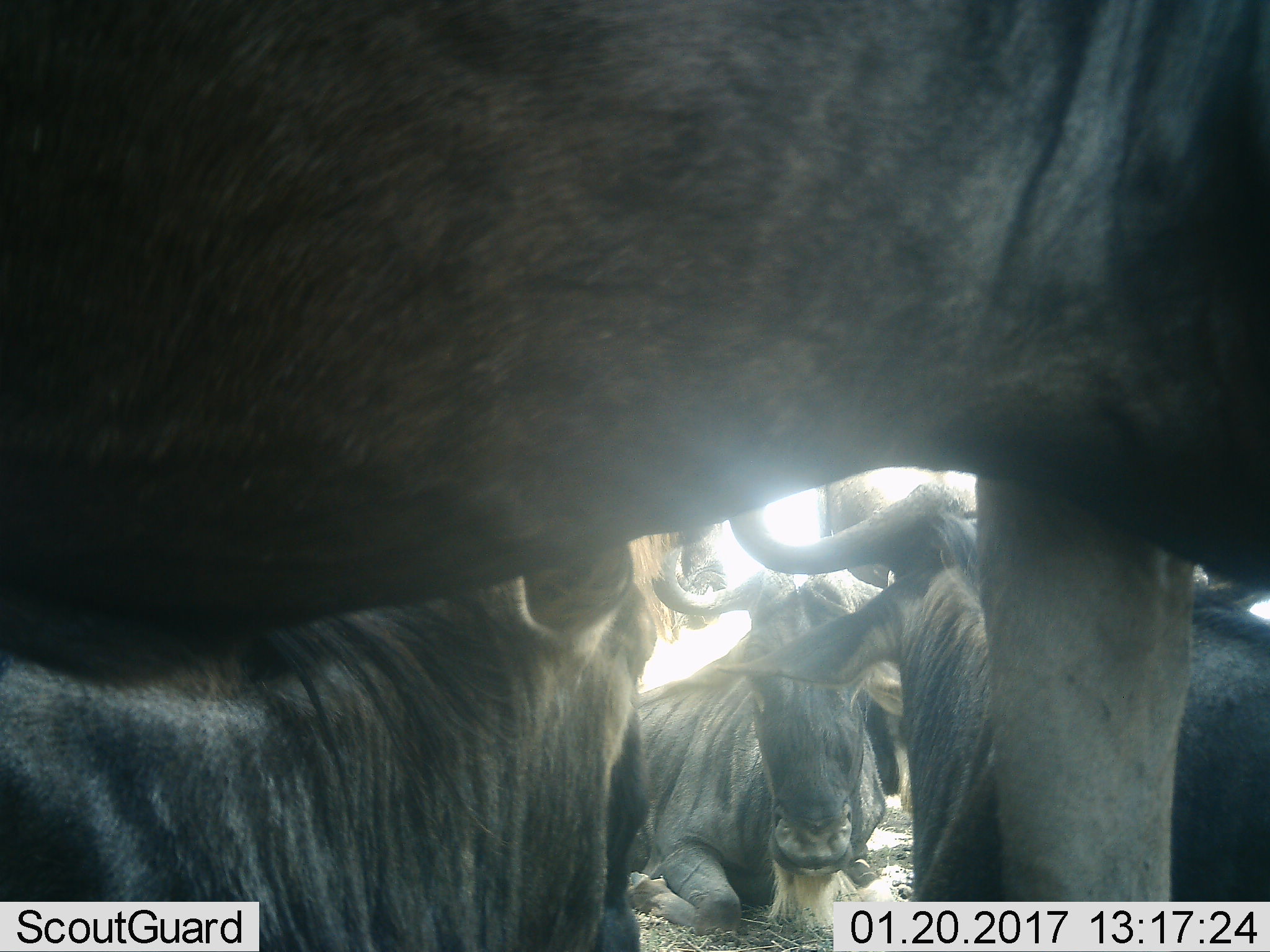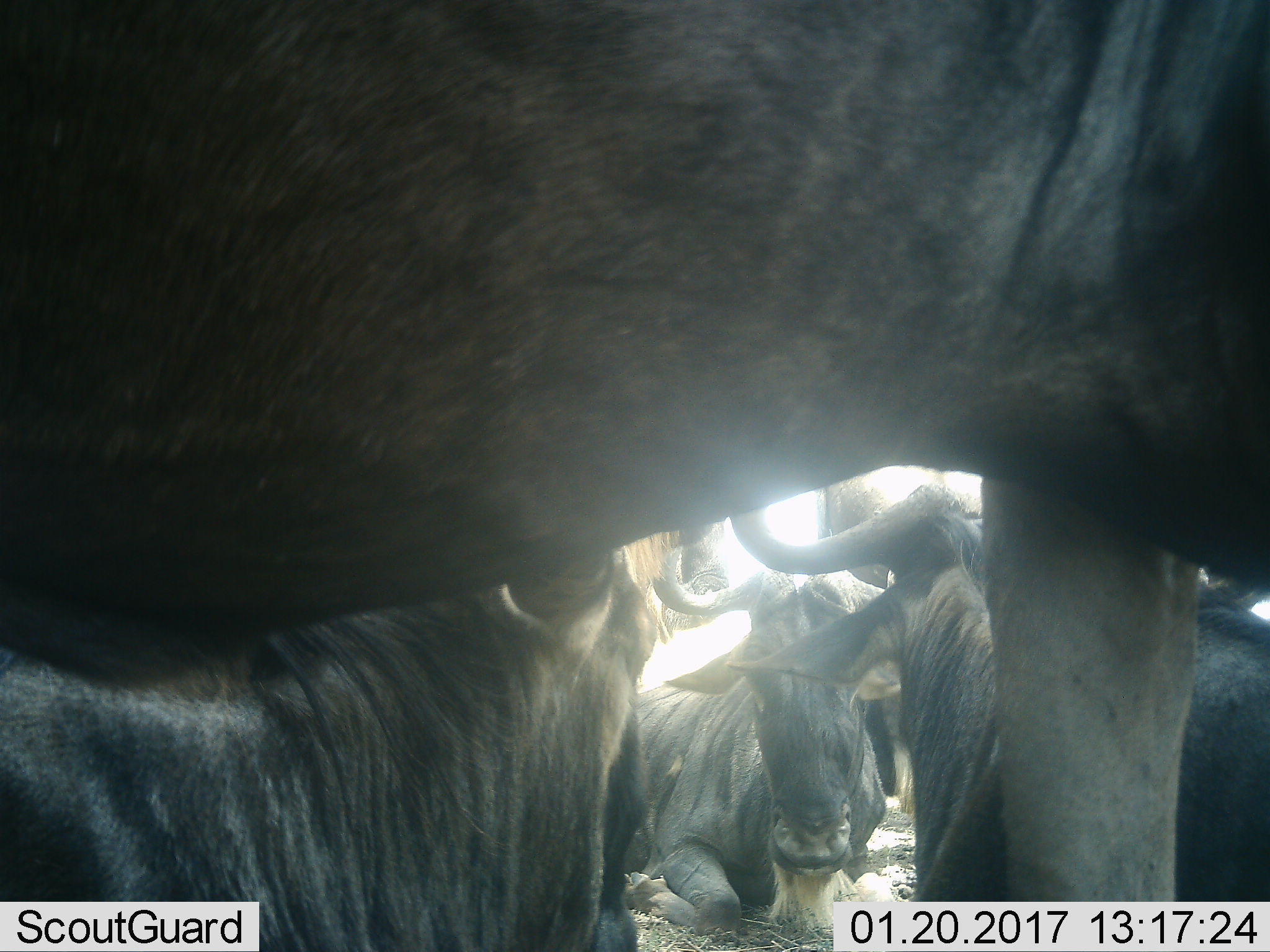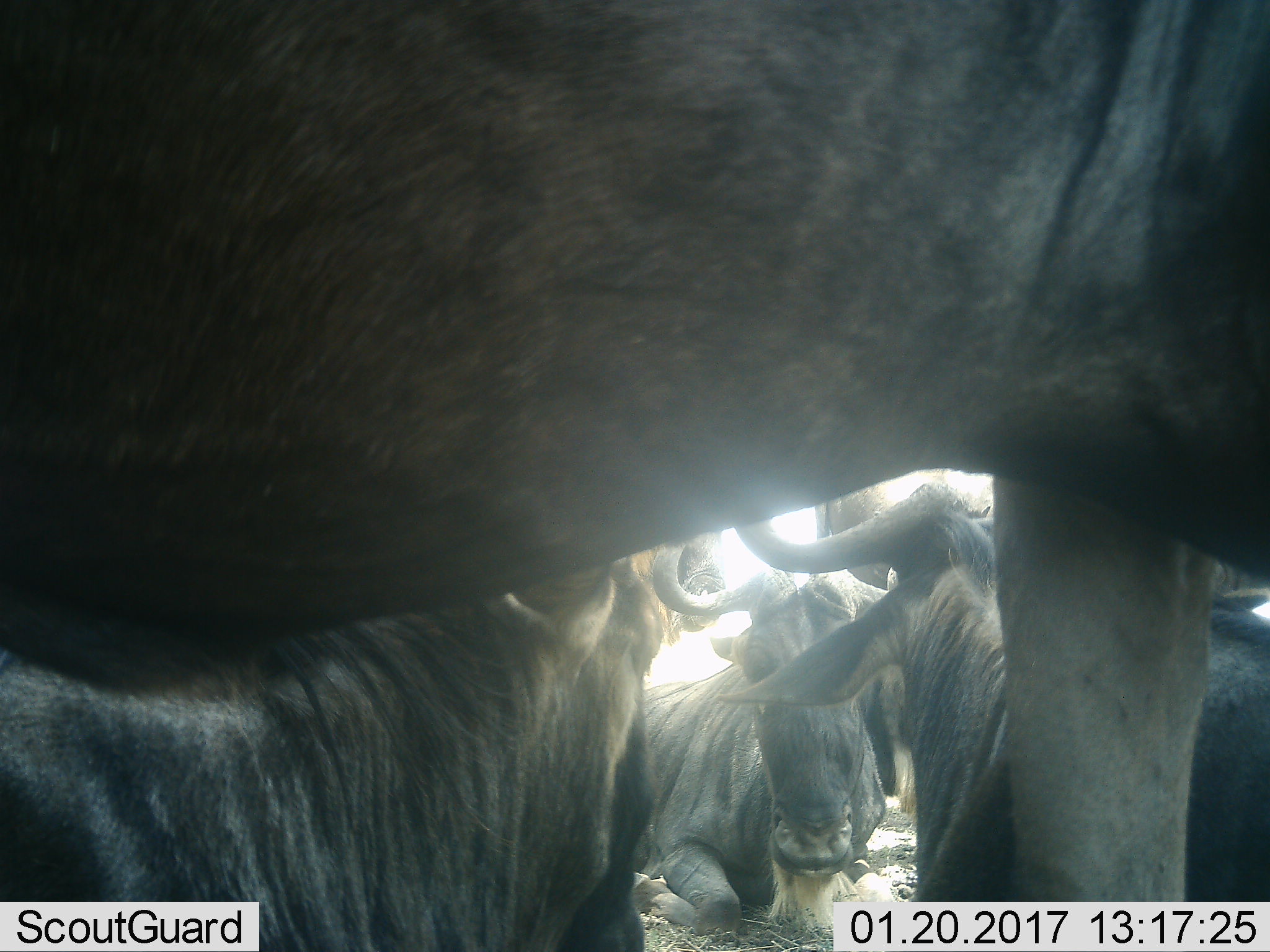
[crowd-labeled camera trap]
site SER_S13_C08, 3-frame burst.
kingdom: Animalia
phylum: Chordata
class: Mammalia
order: Artiodactyla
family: Bovidae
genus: Connochaetes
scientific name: Connochaetes taurinus taurinus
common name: blue wildebeest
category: wildebeestblue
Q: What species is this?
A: Wildebeestblue (blue wildebeest) (Connochaetes taurinus taurinus).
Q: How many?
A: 5.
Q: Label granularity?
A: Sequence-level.